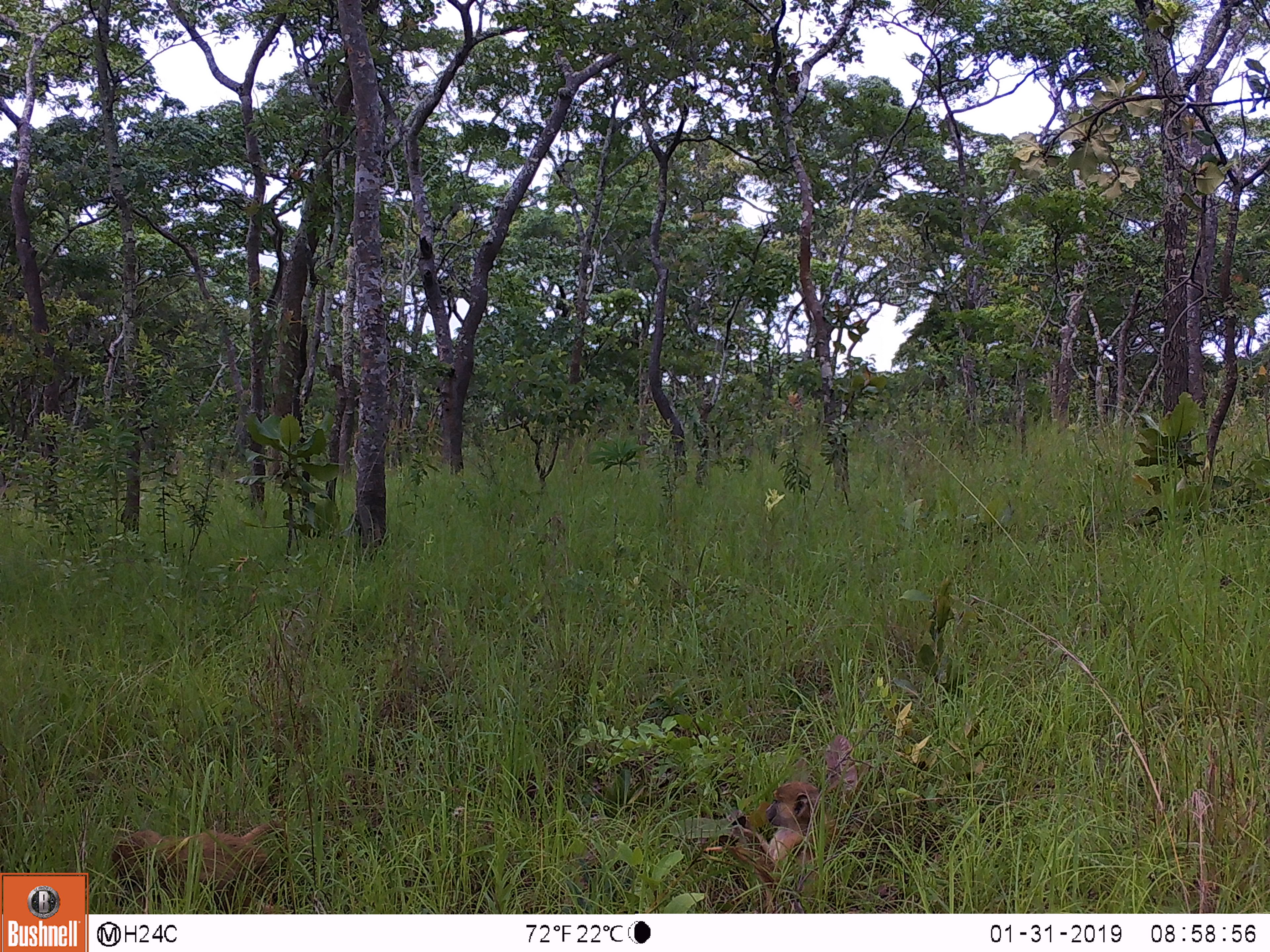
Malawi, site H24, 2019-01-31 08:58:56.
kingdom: Animalia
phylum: Chordata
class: Mammalia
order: Primates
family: Cercopithecidae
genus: Papio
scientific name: Papio cynocephalus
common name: yellow baboon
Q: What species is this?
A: Yellow baboon (Papio cynocephalus).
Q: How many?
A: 3.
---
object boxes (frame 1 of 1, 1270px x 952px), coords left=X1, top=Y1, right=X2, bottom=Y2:
yellow baboon: left=103, top=811, right=293, bottom=910; left=717, top=782, right=823, bottom=904; left=813, top=725, right=868, bottom=799